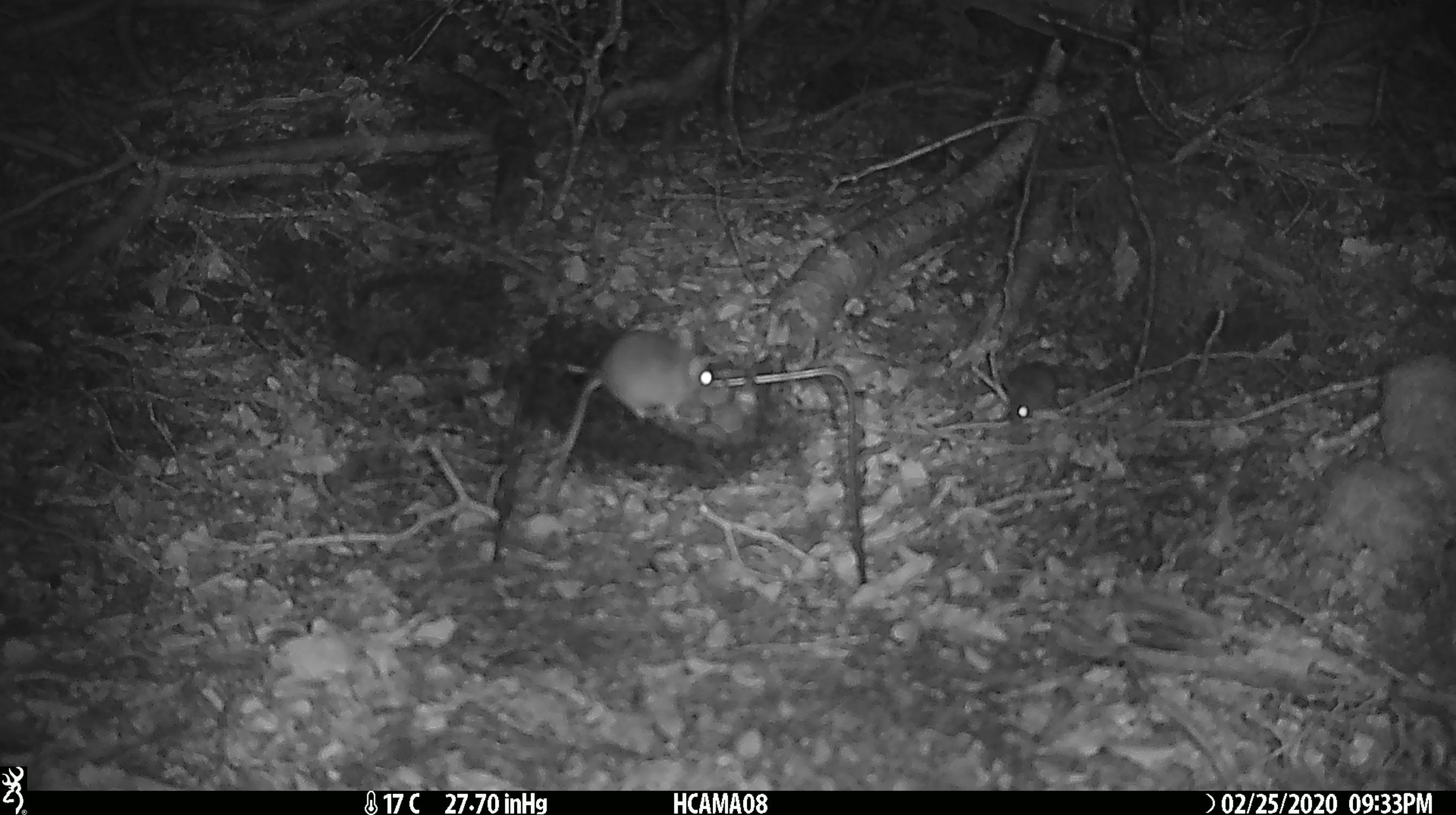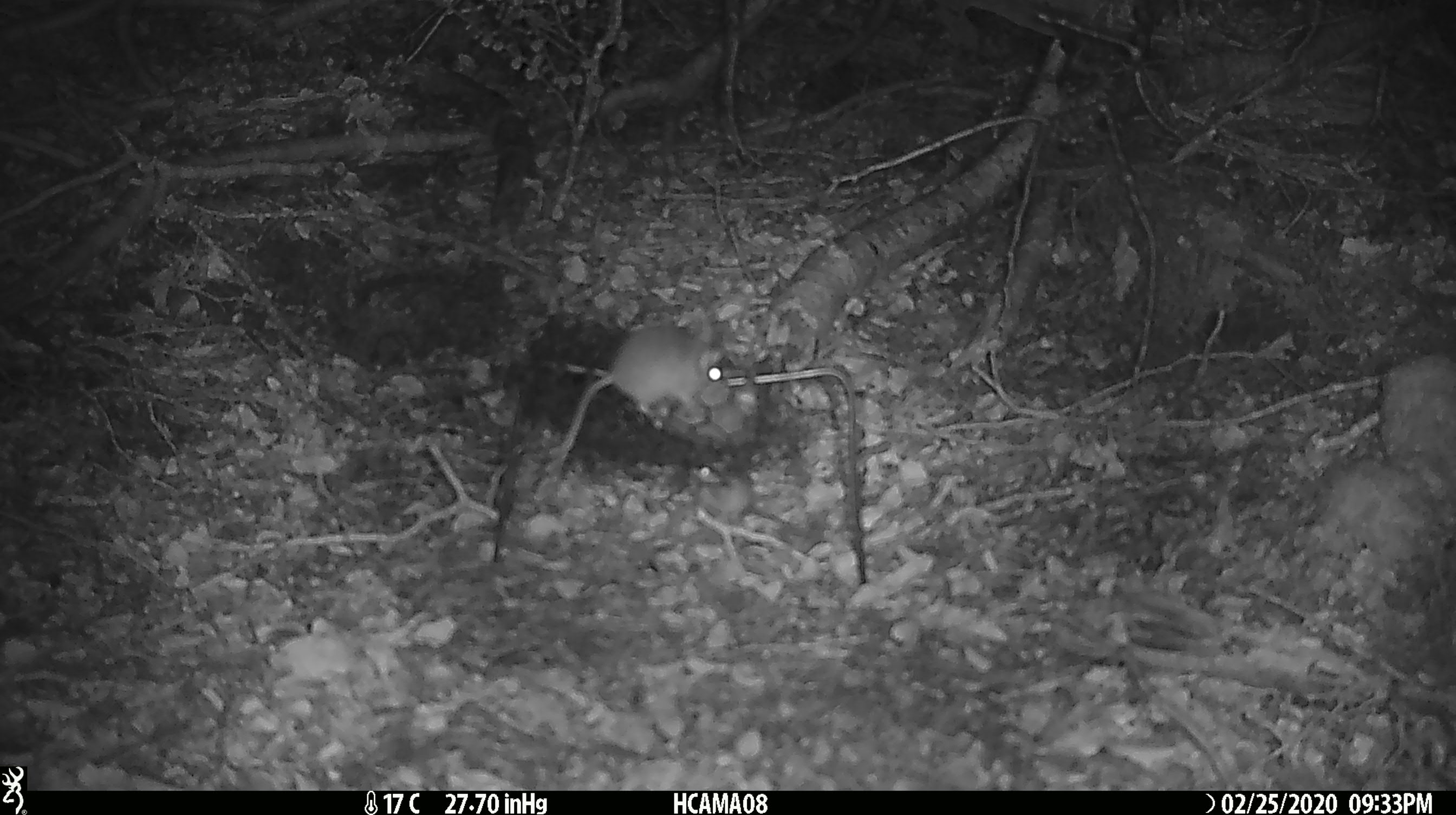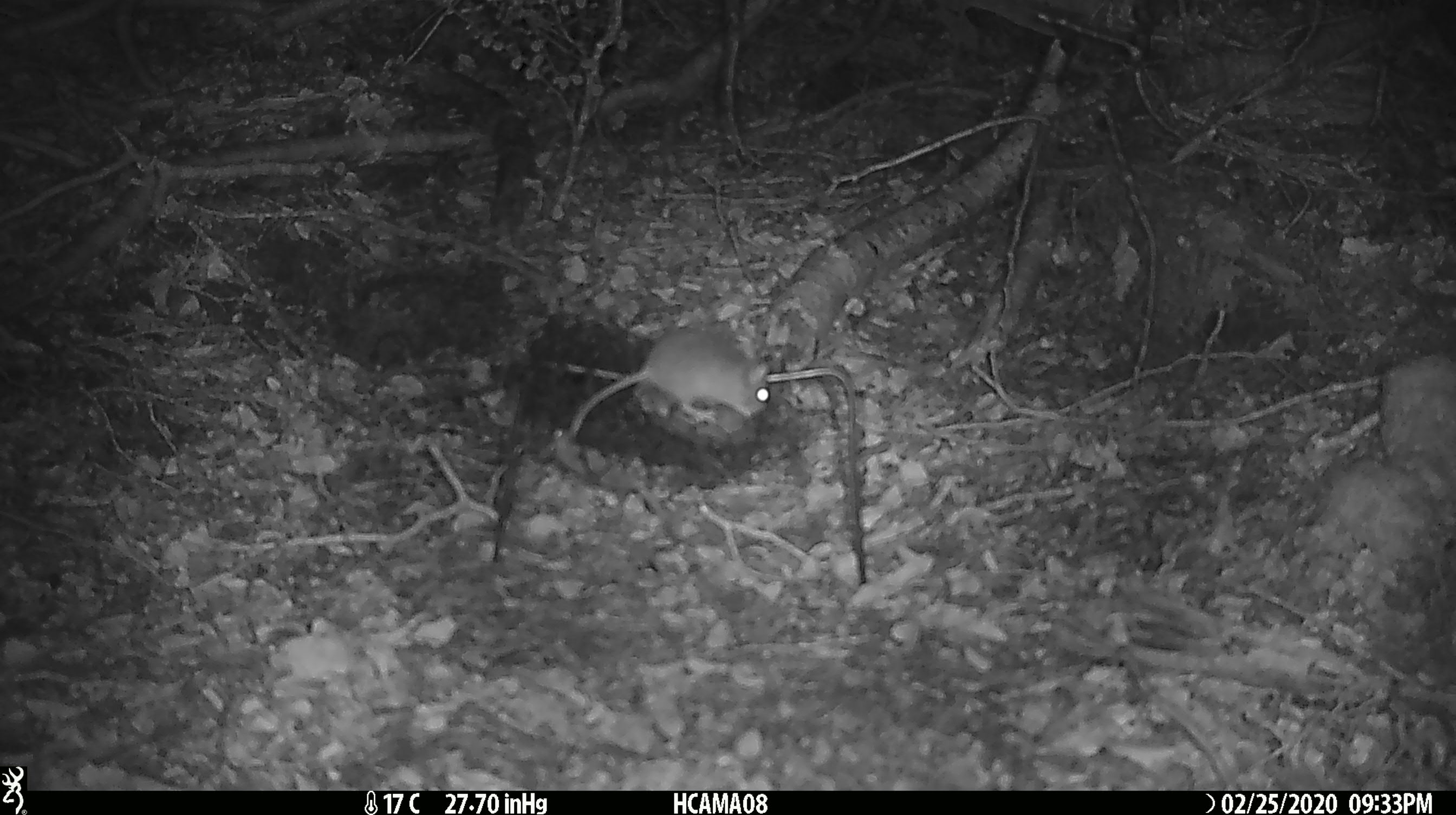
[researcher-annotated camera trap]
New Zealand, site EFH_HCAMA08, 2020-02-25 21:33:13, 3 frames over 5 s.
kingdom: Animalia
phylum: Chordata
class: Mammalia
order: Rodentia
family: Muridae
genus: Mus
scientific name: Mus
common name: mouse